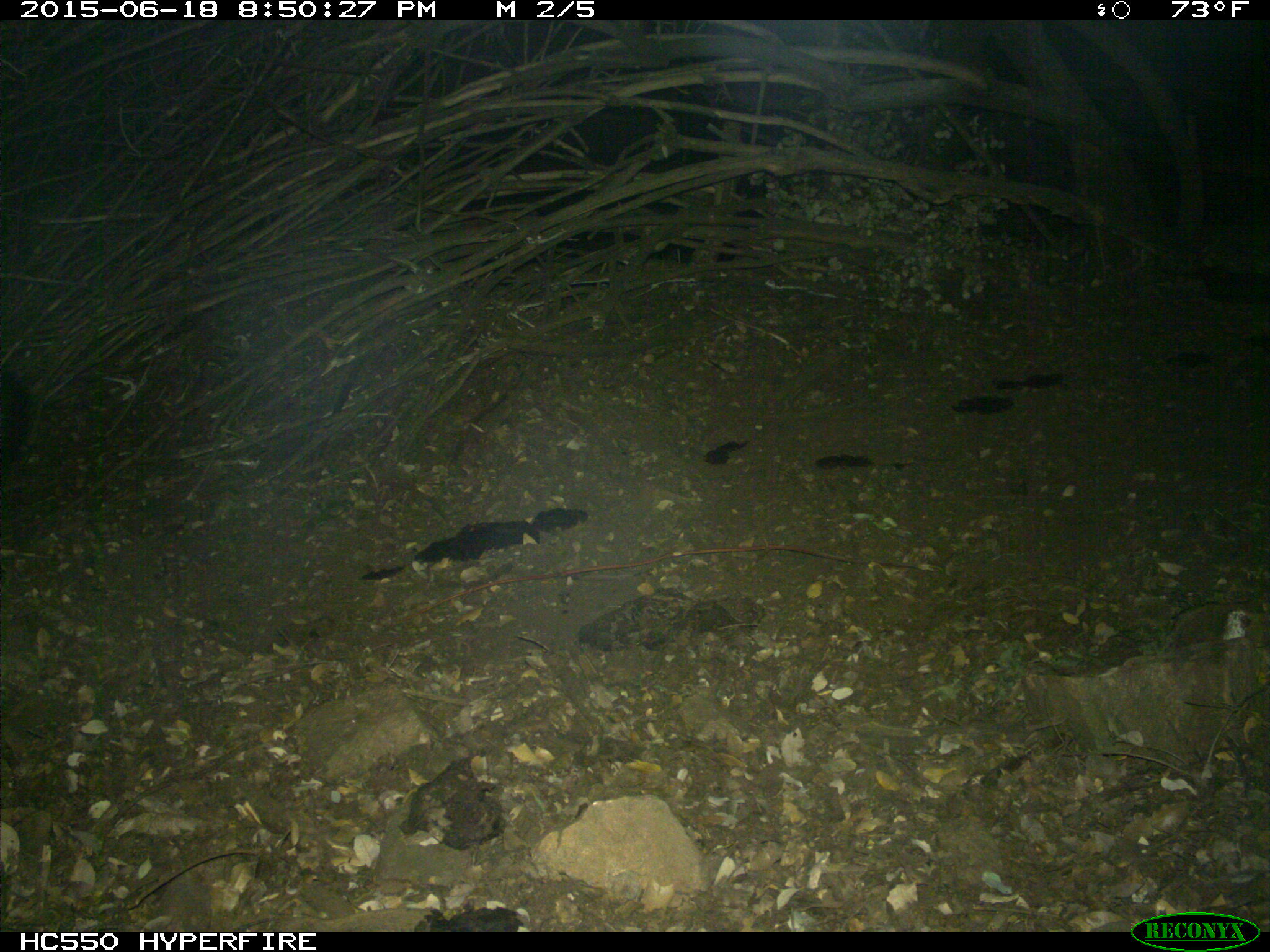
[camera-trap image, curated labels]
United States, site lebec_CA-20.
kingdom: Animalia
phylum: Chordata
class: Mammalia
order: Carnivora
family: Mephitidae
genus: Mephitis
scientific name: Mephitis mephitis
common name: striped skunk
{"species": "Mephitis mephitis (striped skunk)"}